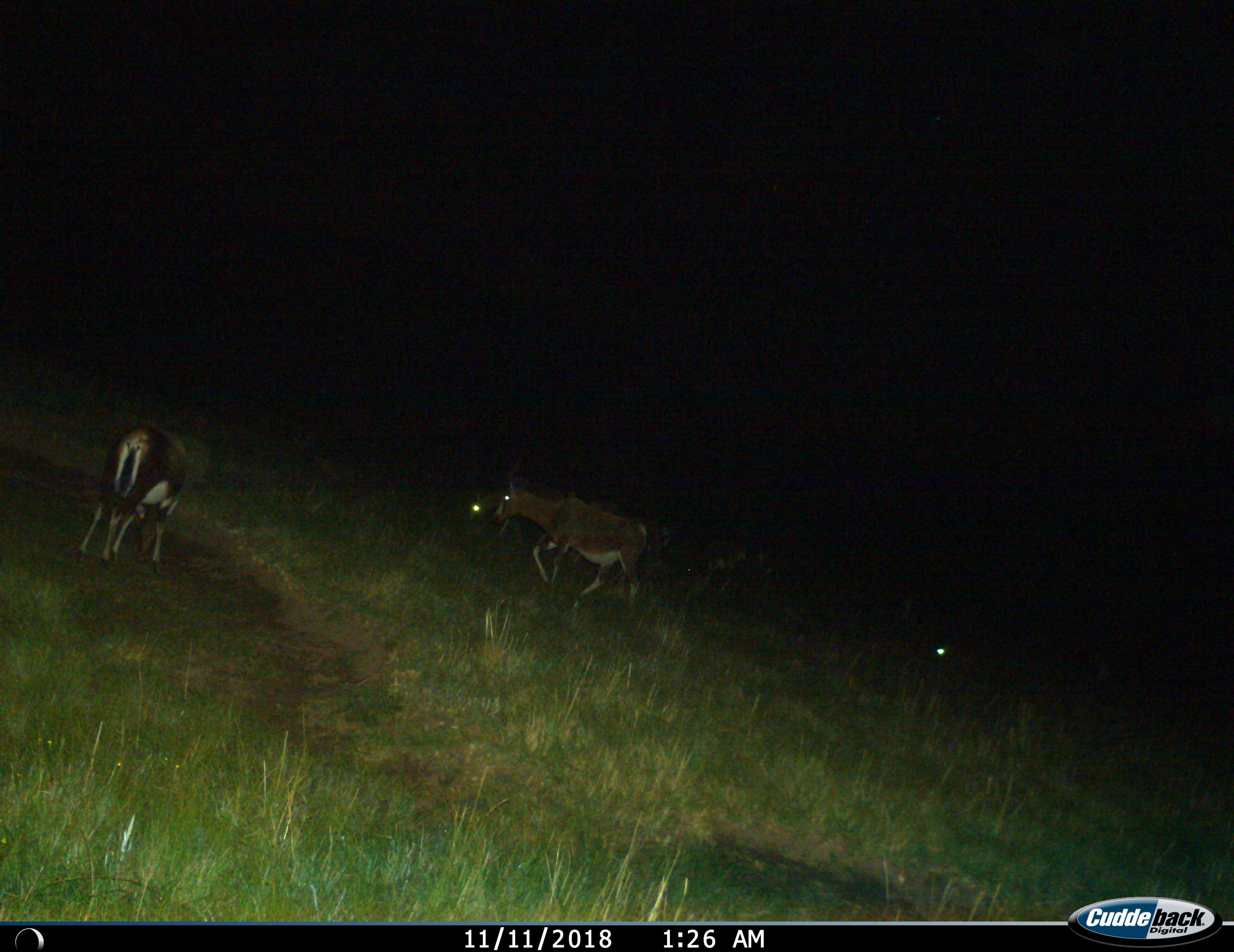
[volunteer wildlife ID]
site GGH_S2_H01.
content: unidentified animal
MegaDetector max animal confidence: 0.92